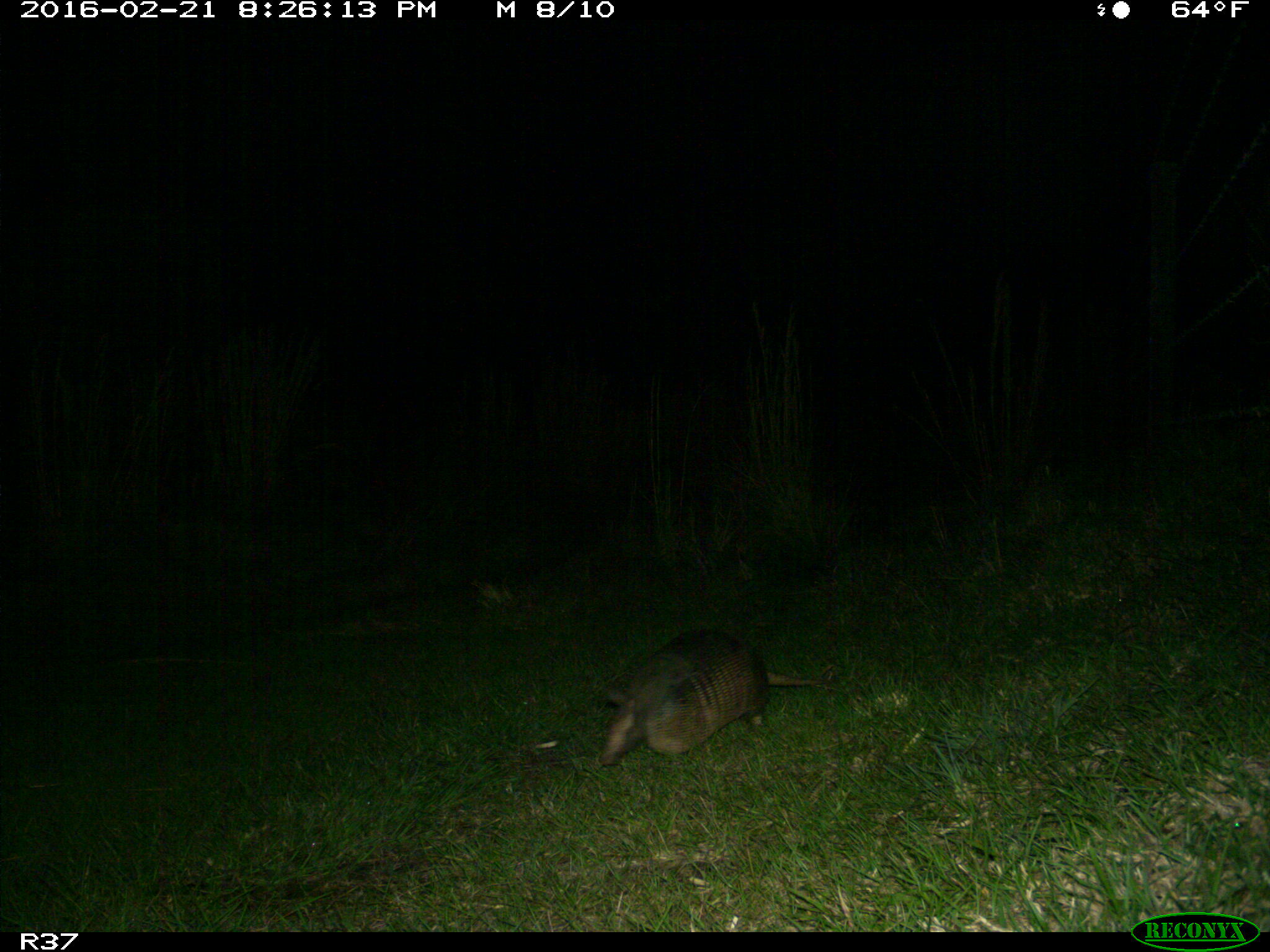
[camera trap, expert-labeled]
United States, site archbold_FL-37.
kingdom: Animalia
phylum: Chordata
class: Mammalia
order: Cingulata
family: Dasypodidae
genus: Dasypus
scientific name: Dasypus novemcinctus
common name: nine-banded armadillo